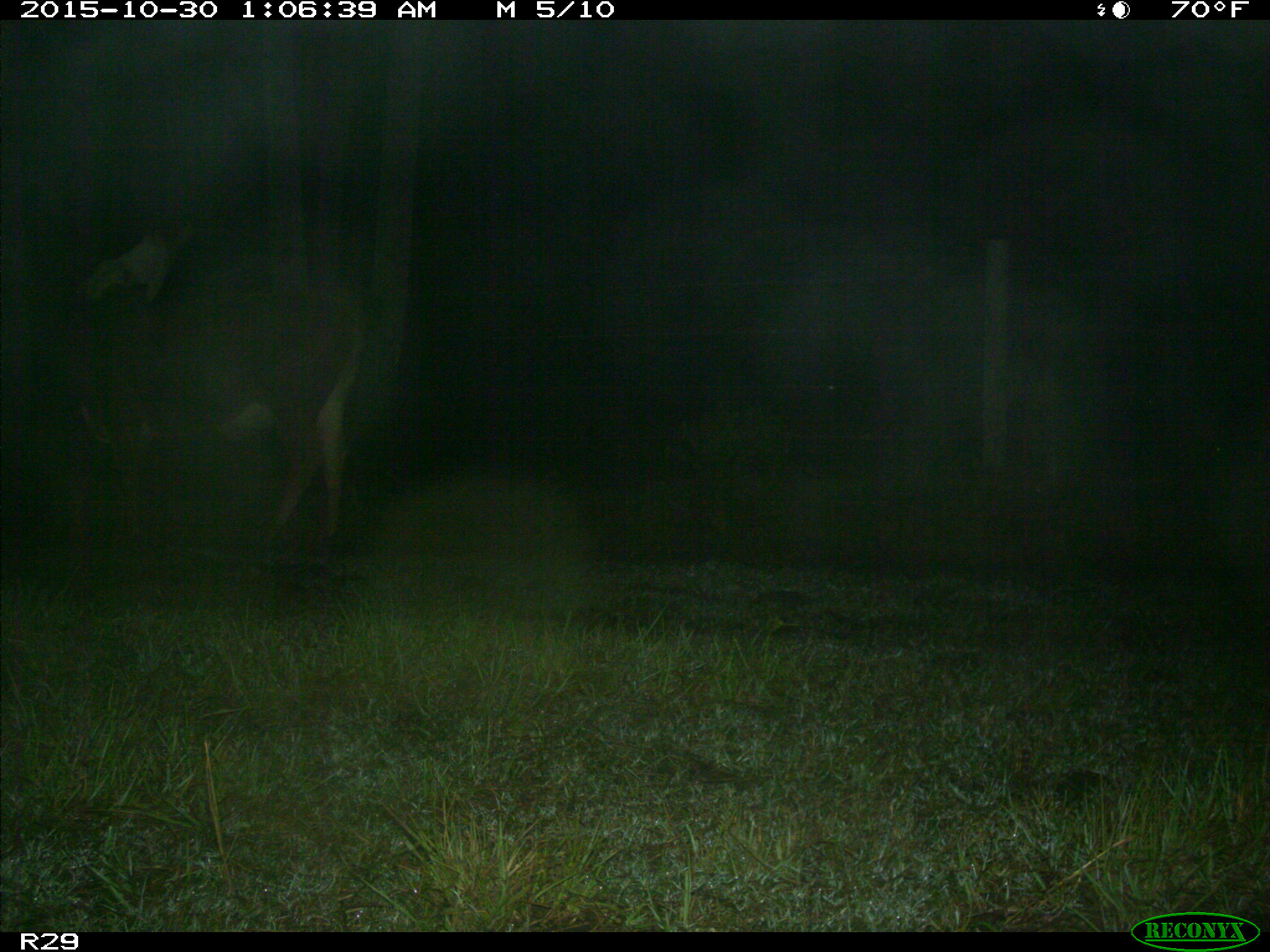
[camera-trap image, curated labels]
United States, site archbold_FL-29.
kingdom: Animalia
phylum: Chordata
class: Mammalia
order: Artiodactyla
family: Bovidae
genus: Bos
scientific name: Bos taurus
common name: domestic cow